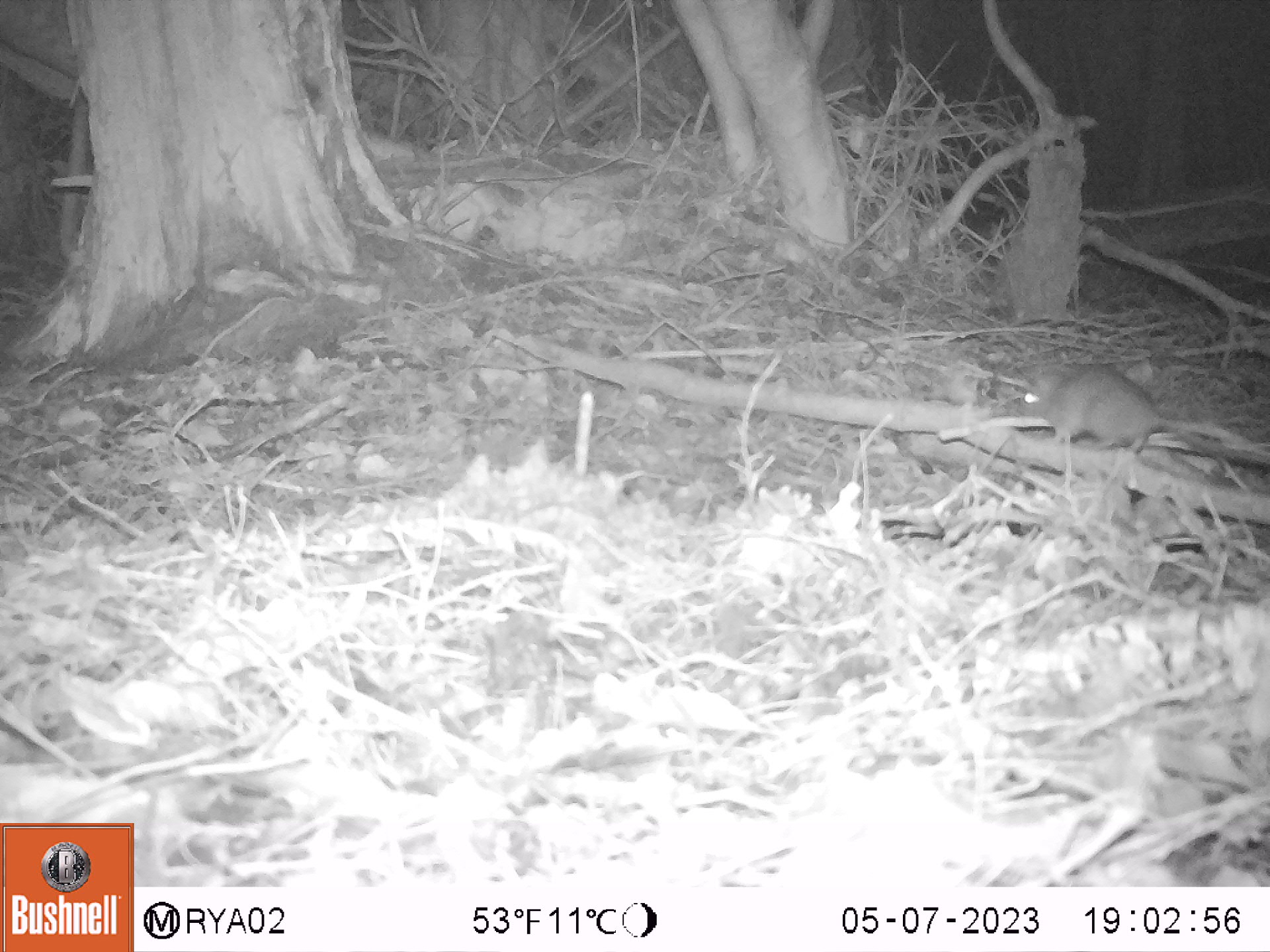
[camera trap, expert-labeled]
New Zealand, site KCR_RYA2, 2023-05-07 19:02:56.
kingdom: Animalia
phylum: Chordata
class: Mammalia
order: Rodentia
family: Muridae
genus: Rattus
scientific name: Rattus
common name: rat